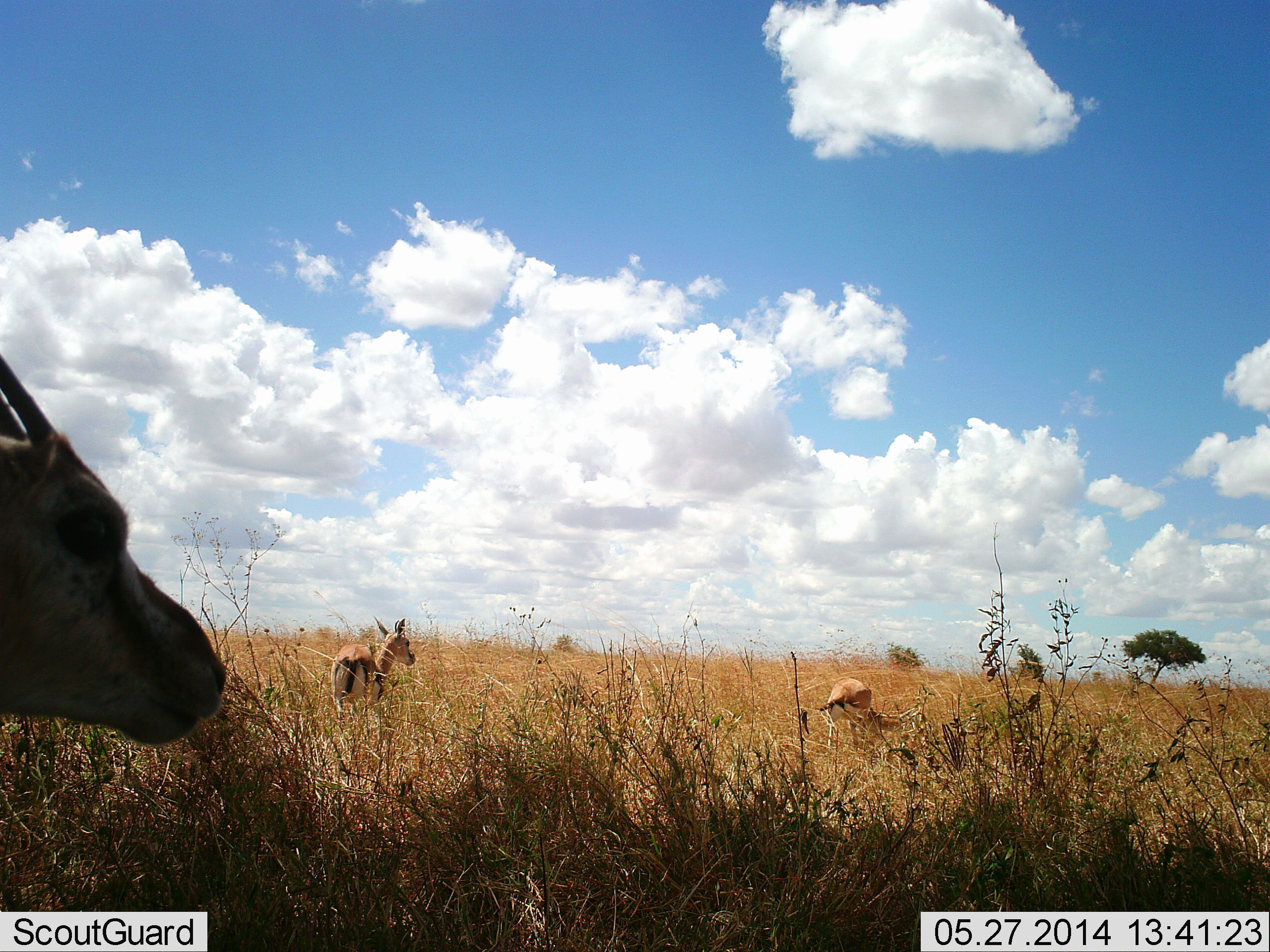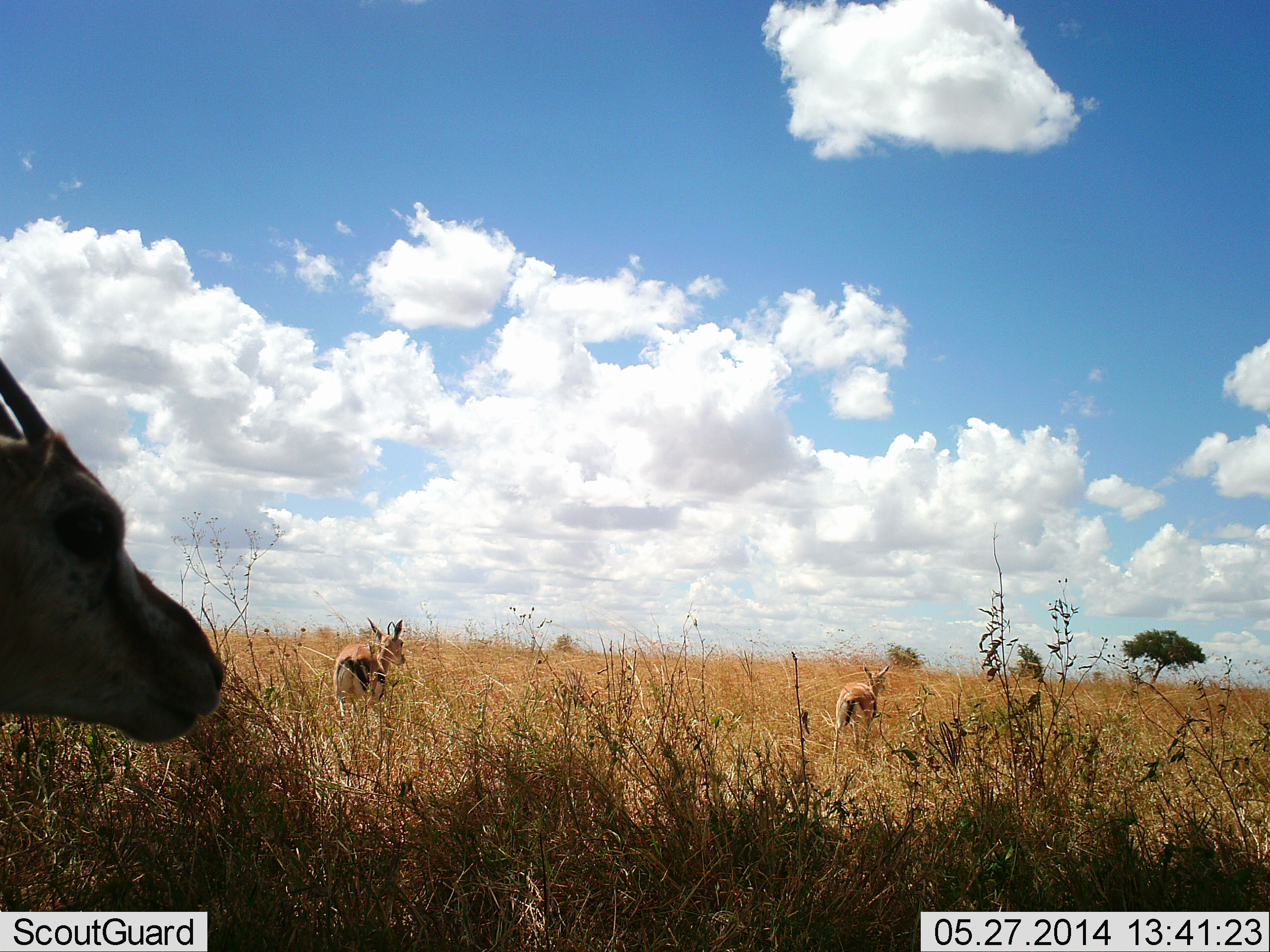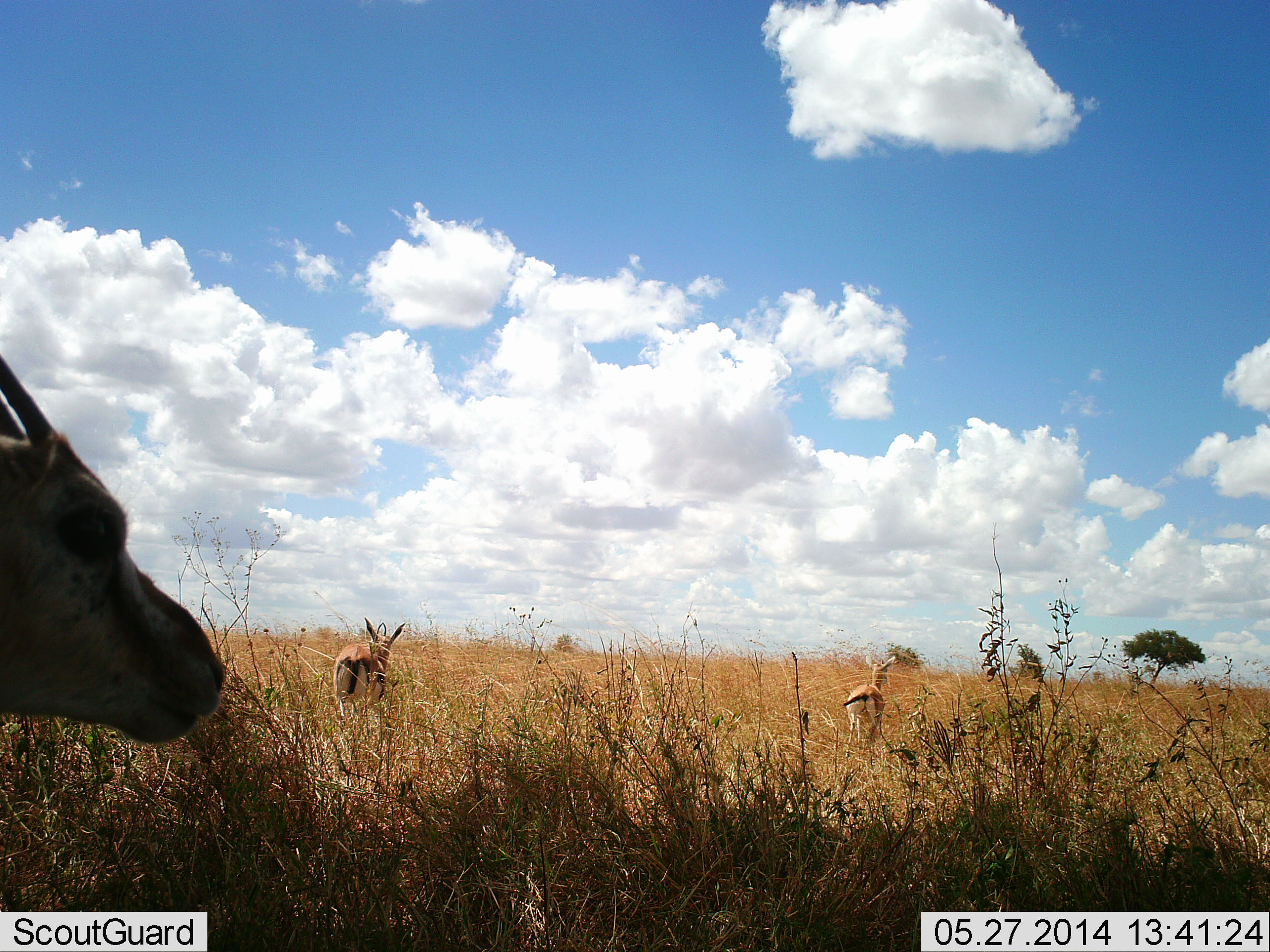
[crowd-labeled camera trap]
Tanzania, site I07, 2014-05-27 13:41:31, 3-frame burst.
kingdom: Animalia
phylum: Chordata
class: Mammalia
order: Artiodactyla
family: Bovidae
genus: Eudorcas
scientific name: Eudorcas thomsonii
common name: thomson's gazelle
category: gazellethomsons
Gazellethomsons (thomson's gazelle) (Eudorcas thomsonii), count 3. Behavior (volunteer vote fractions): standing 67%, resting 5%, moving 43%, interacting 5%. Young present (vote fraction): 0%. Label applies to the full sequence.